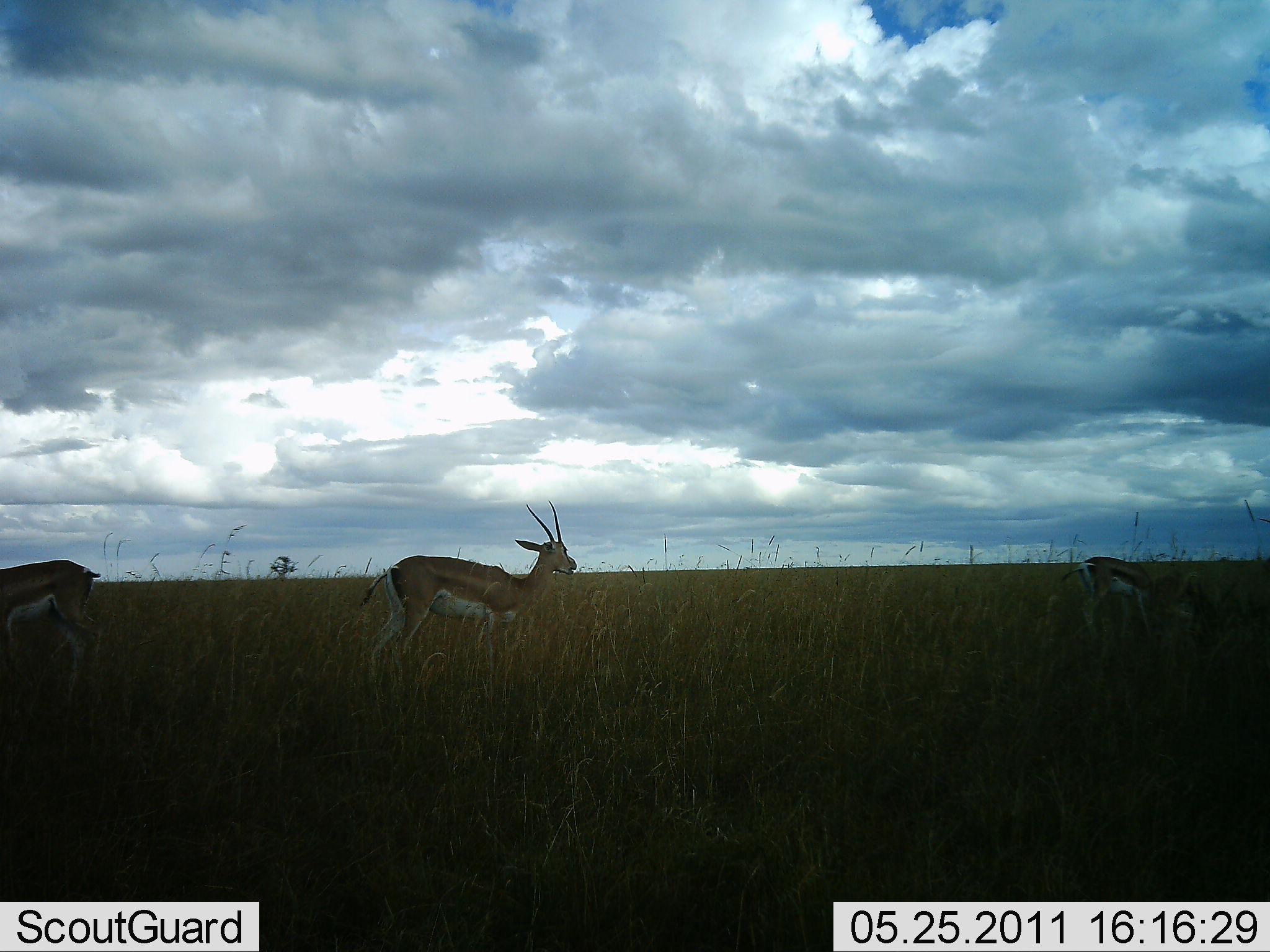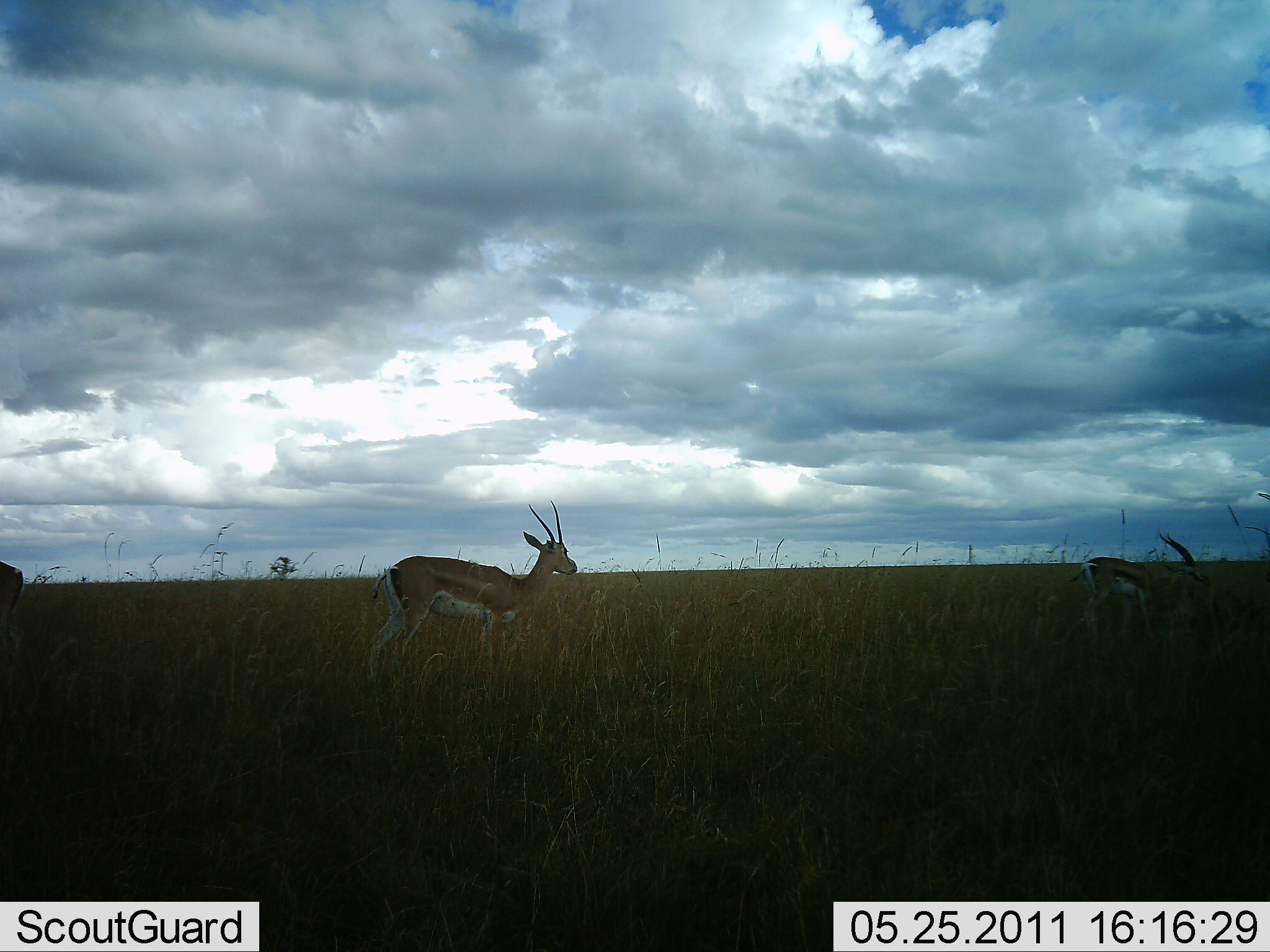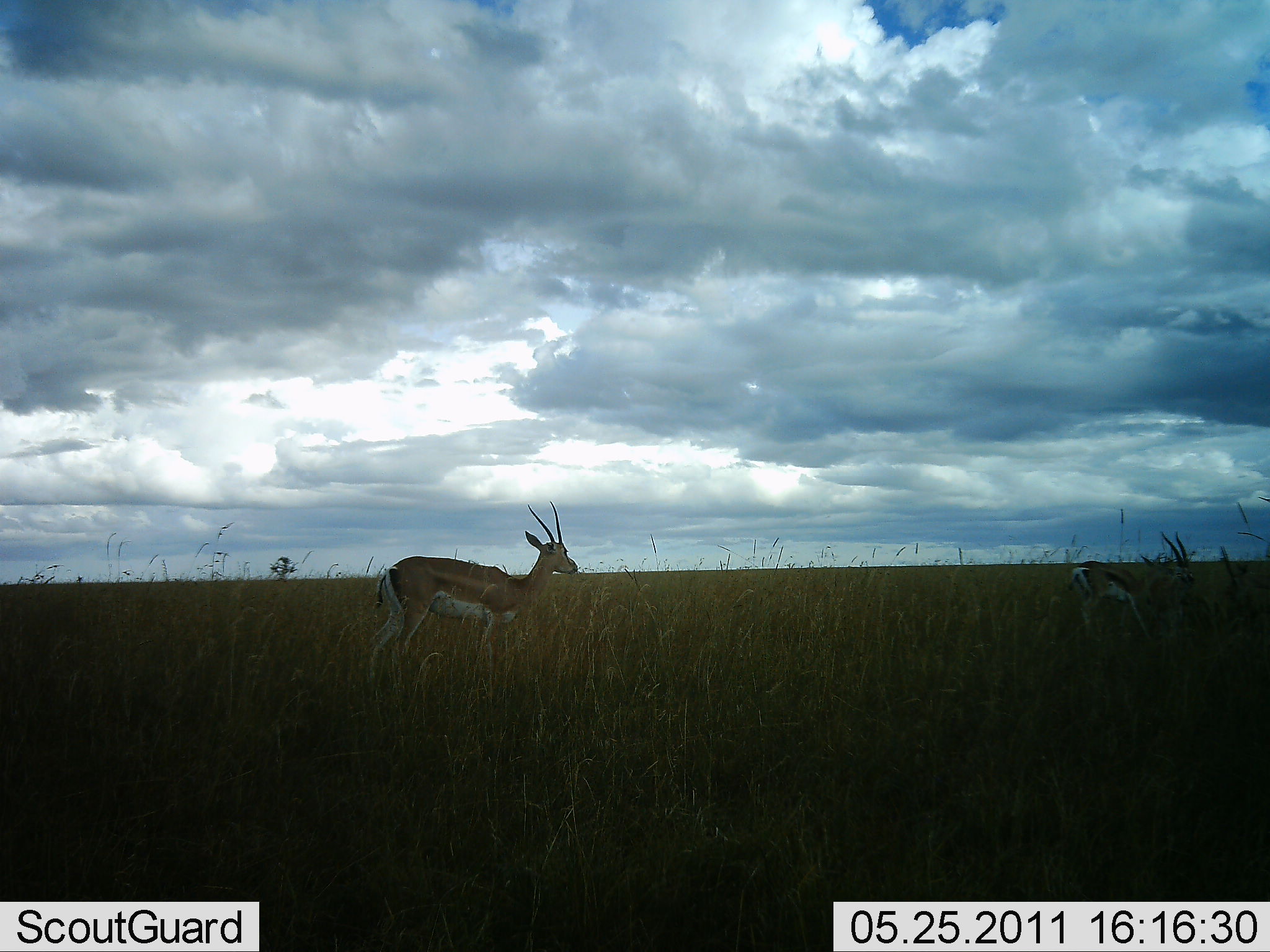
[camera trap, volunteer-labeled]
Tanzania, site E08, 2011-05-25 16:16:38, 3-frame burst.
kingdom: Animalia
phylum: Chordata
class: Mammalia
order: Artiodactyla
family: Bovidae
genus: Nanger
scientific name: Nanger granti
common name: grant's gazelle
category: gazellegrants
Gazellegrants (grant's gazelle) (Nanger granti), count 2. Behavior (volunteer vote fractions): standing 95%, resting 0%, moving 45%, interacting 5%. Young present (vote fraction): 0%. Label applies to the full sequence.